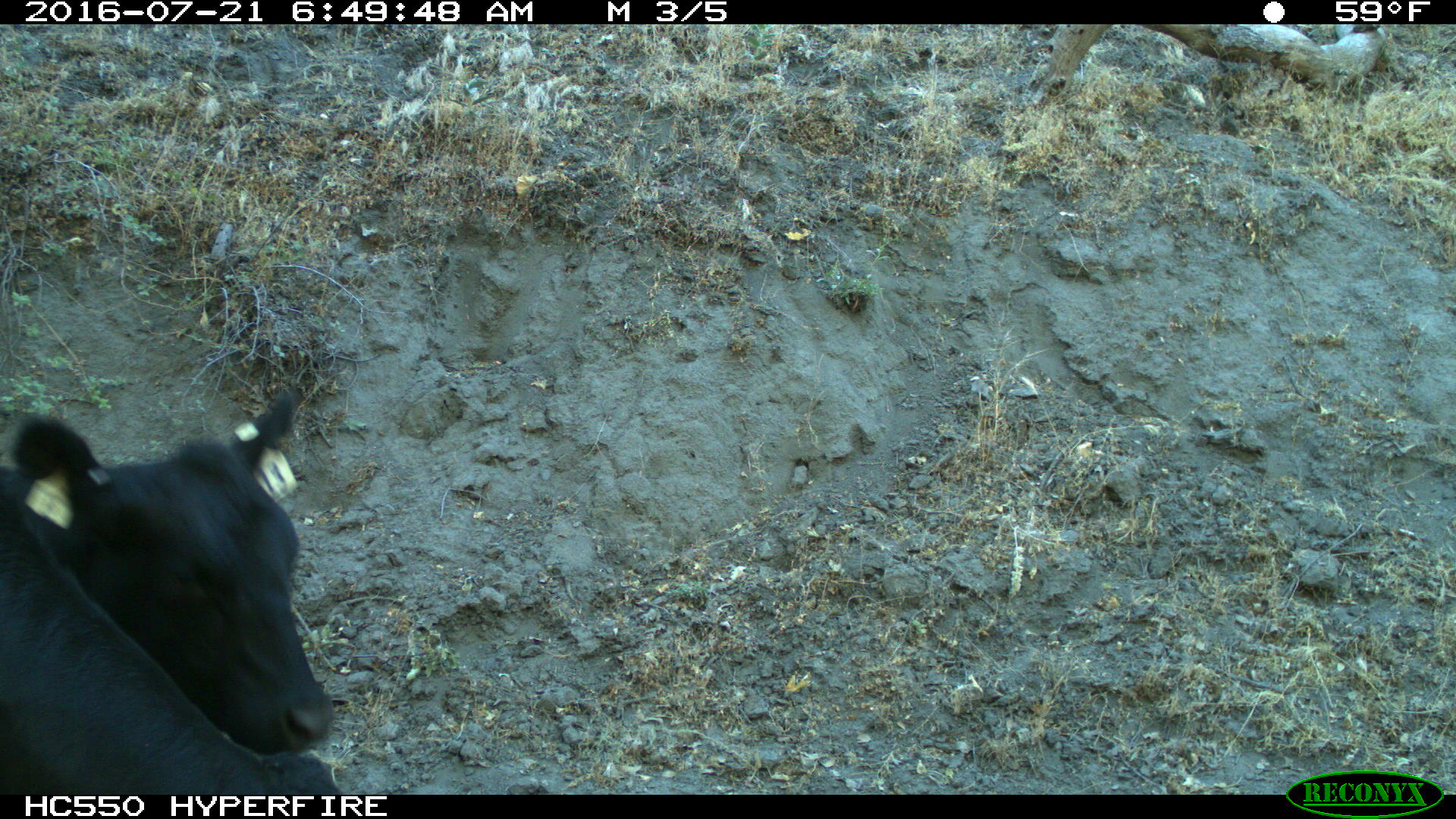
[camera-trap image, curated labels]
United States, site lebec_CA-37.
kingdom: Animalia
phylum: Chordata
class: Mammalia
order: Artiodactyla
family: Bovidae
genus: Bos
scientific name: Bos taurus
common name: domestic cow